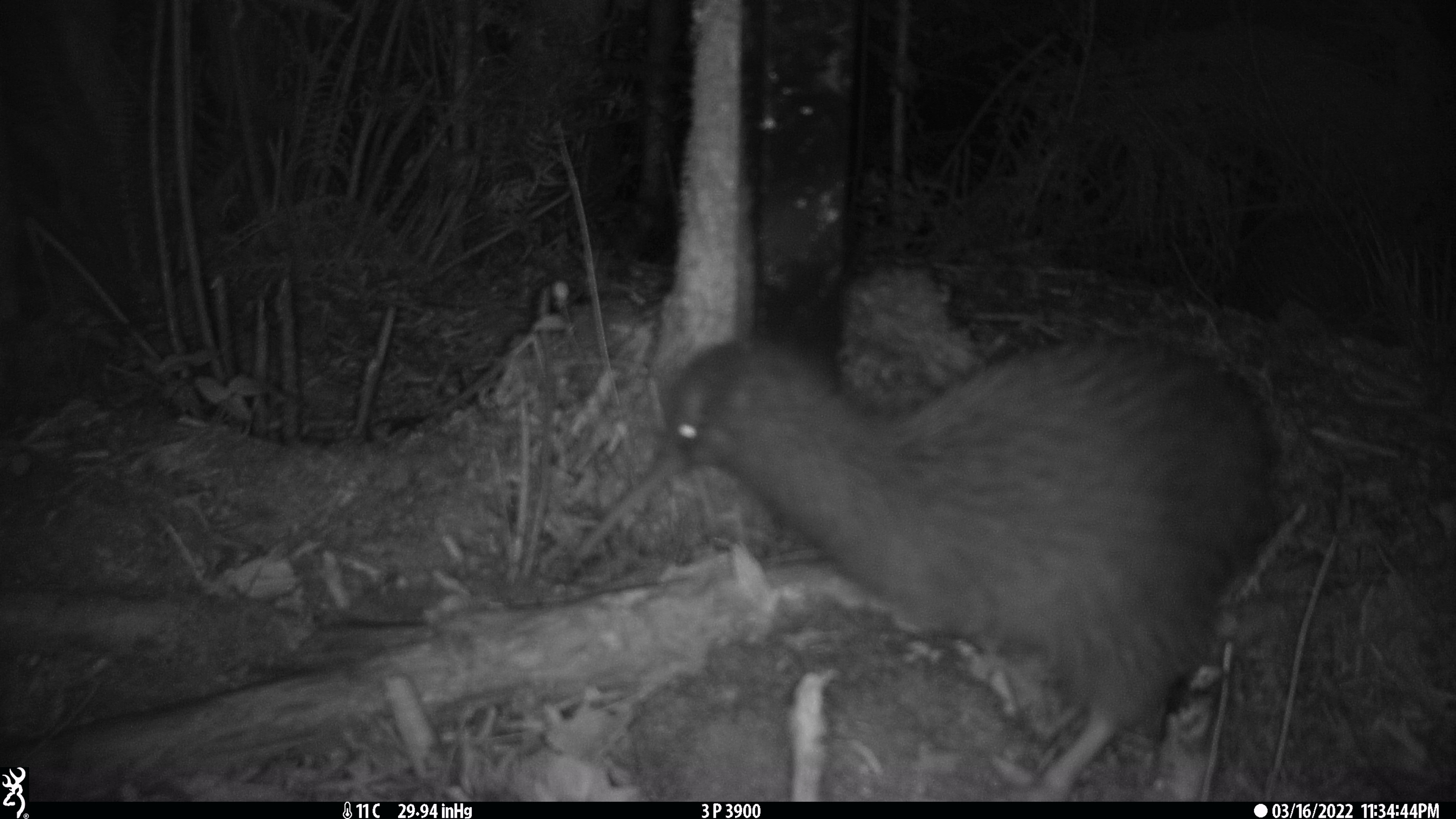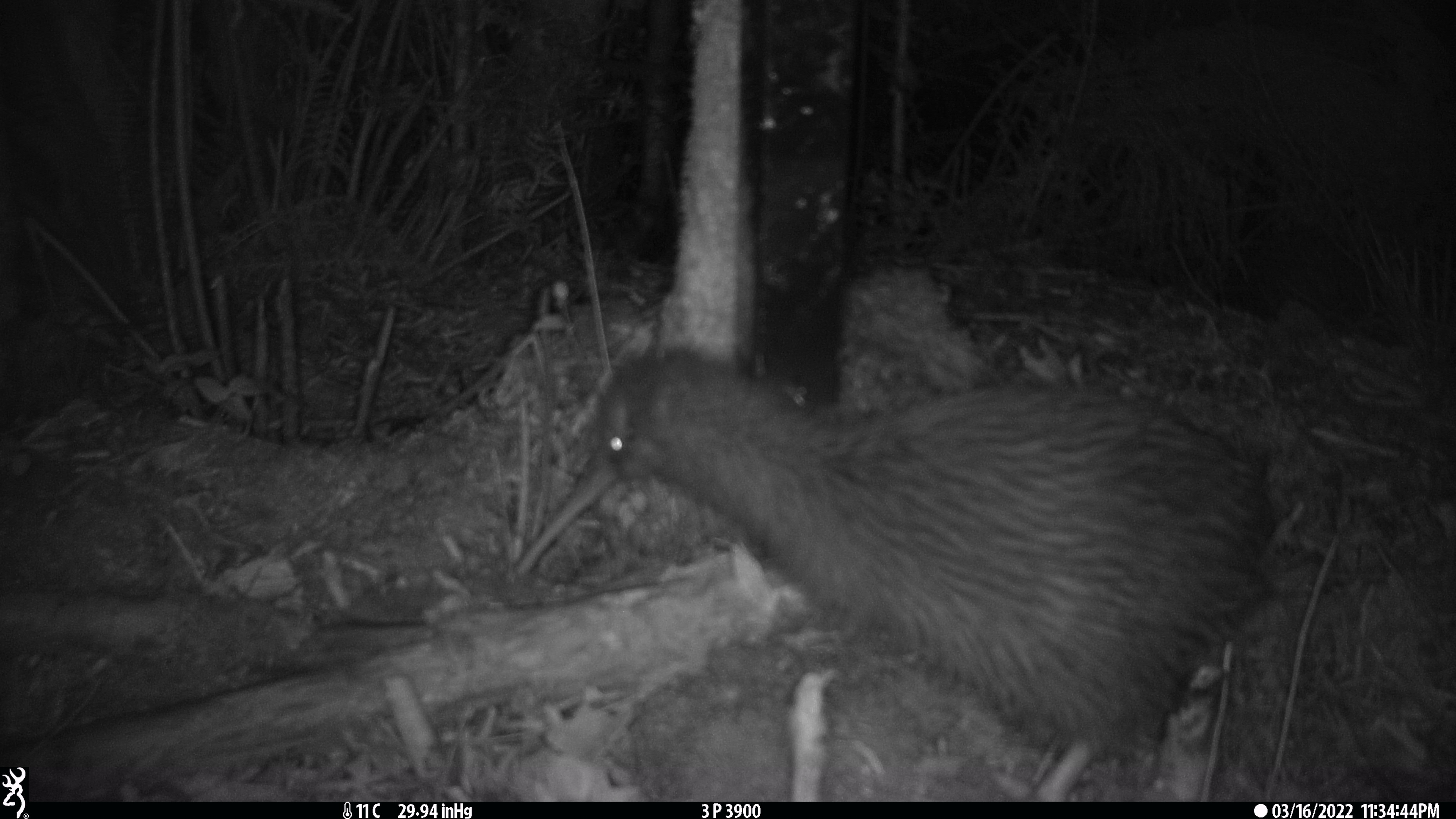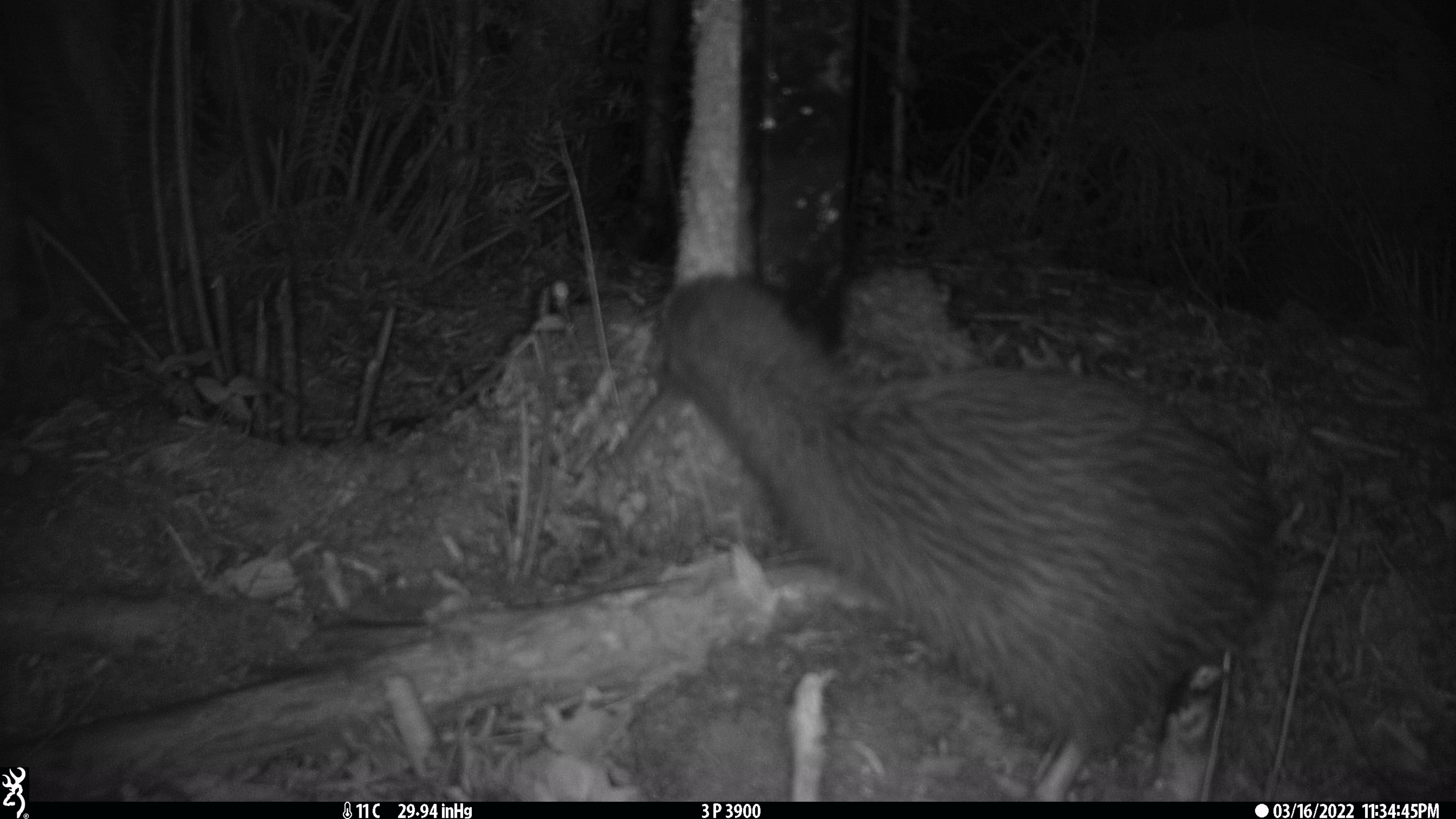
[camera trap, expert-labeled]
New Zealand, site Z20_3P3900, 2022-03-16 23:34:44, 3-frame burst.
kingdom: Animalia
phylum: Chordata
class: Aves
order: Apterygiformes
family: Apterygidae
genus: Apteryx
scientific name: Apteryx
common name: kiwi